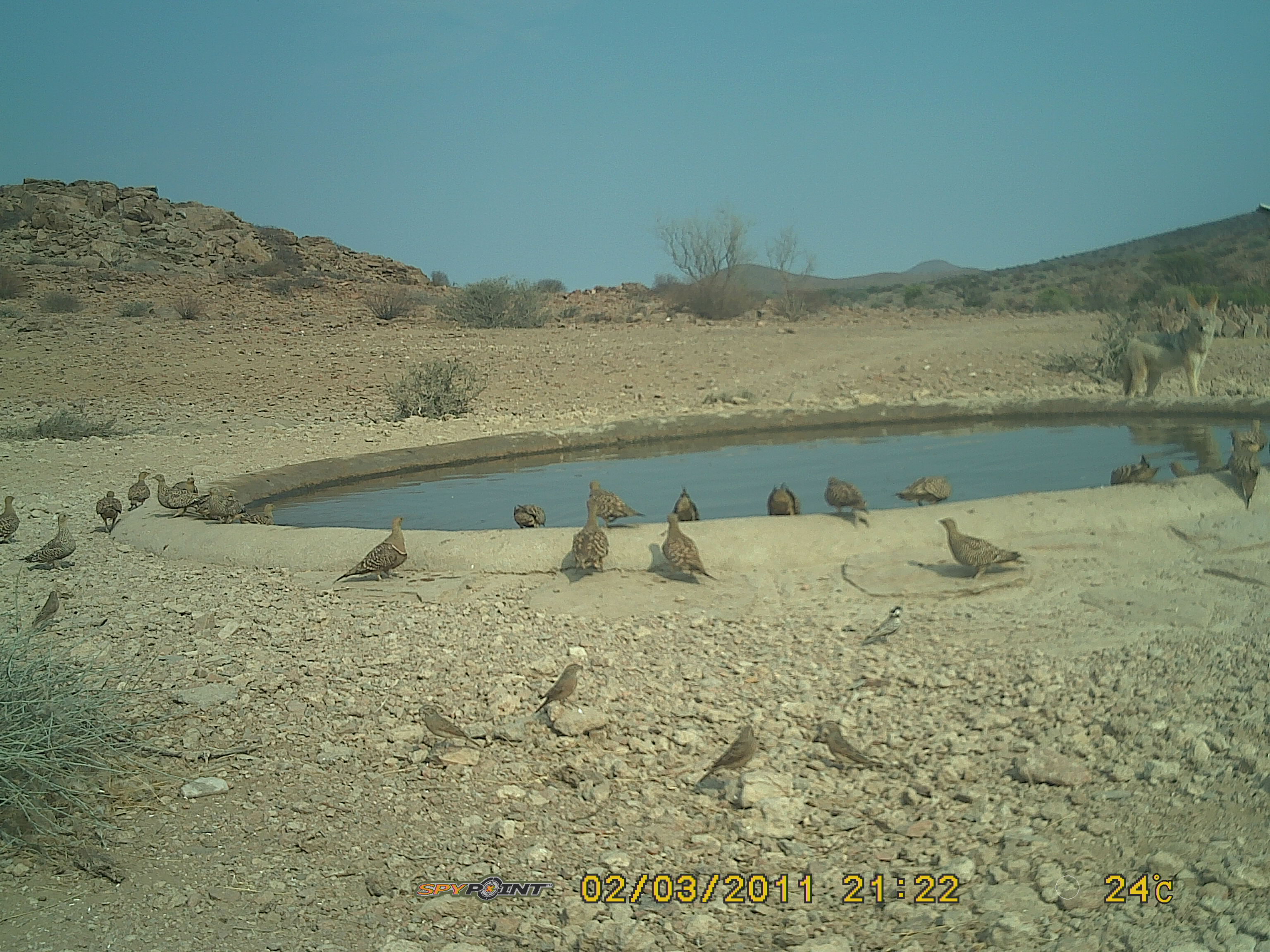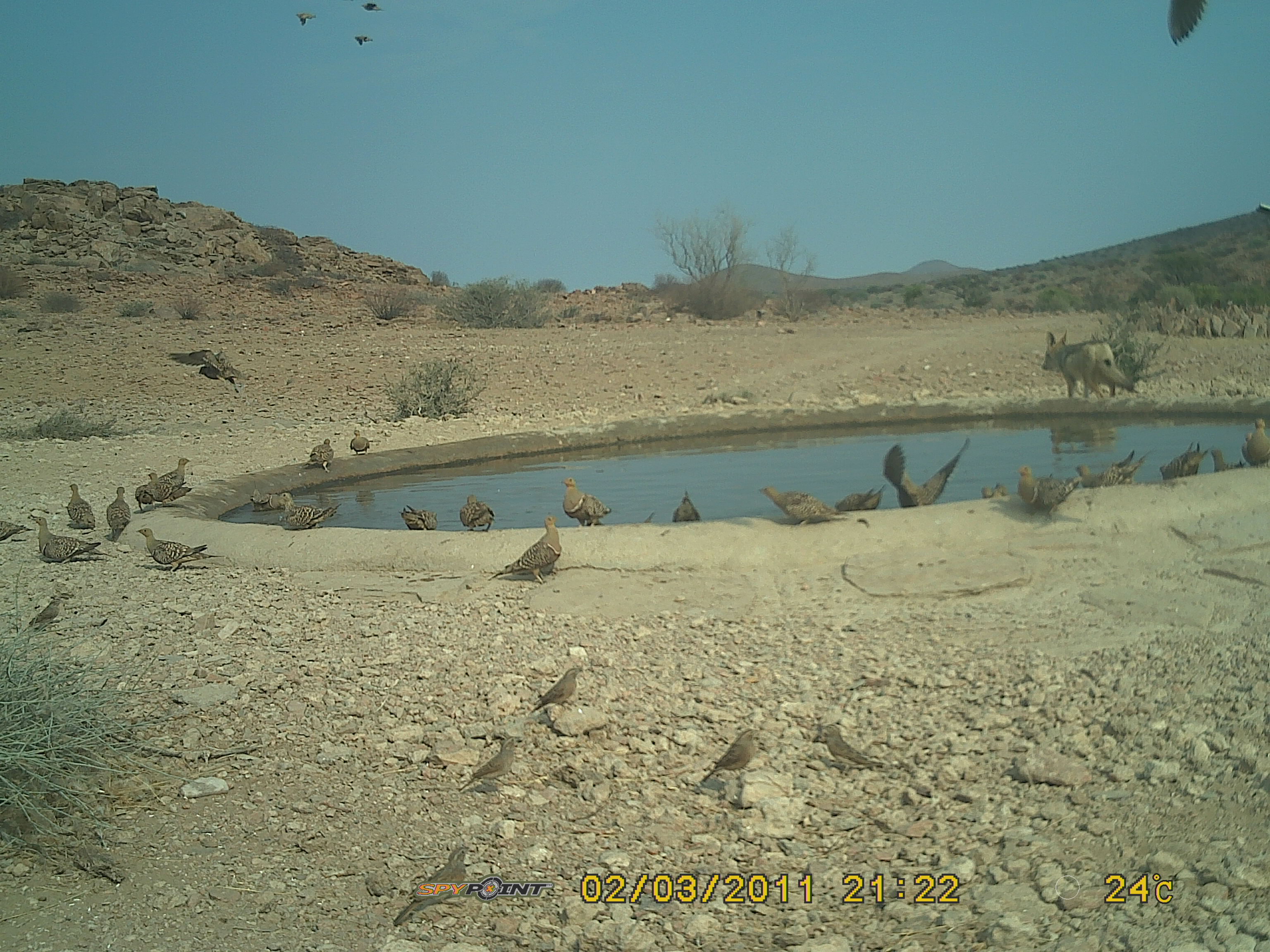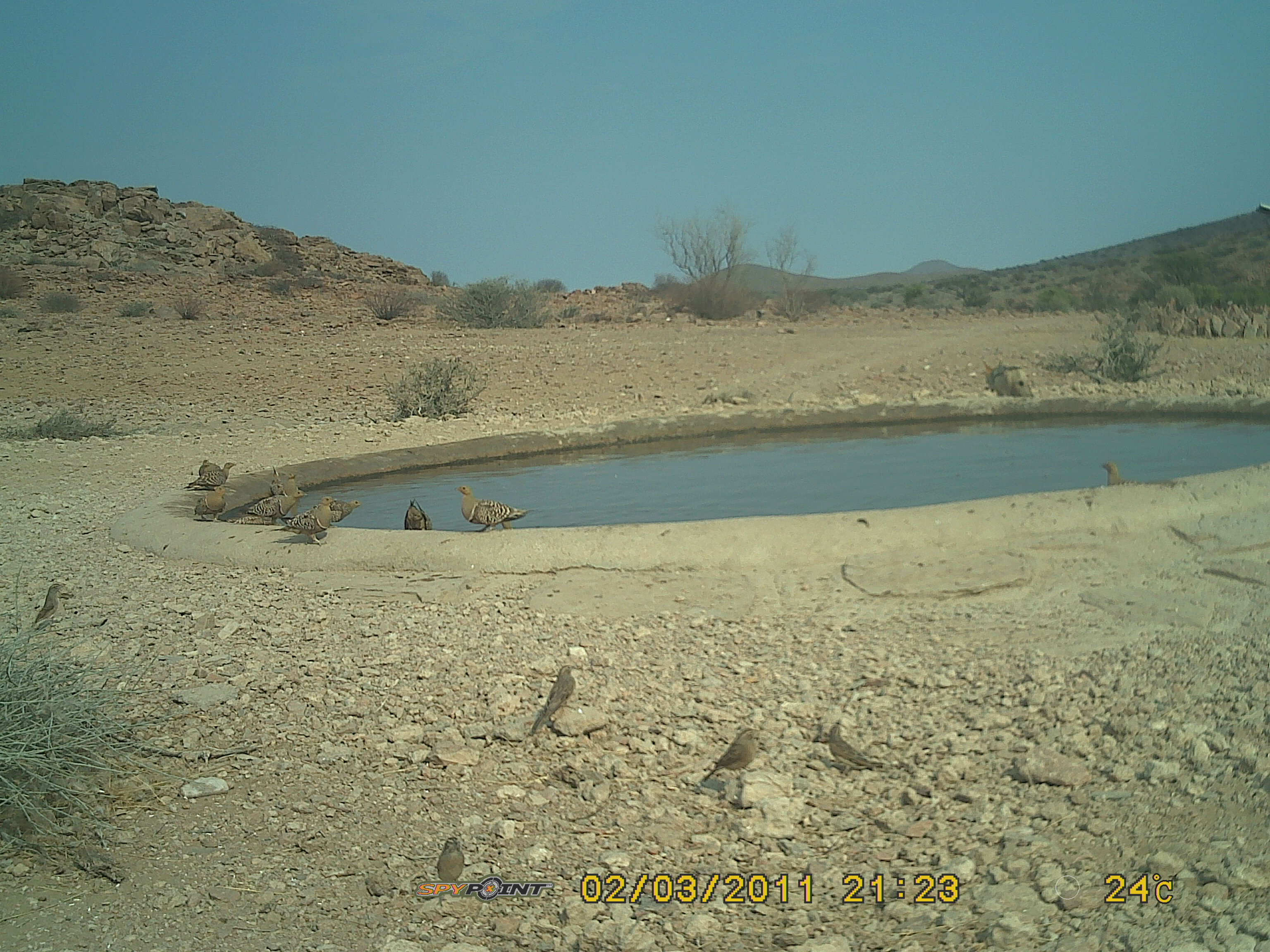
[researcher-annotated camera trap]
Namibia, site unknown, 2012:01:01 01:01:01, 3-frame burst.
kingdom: Animalia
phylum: Chordata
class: Aves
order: Pterocliformes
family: Pteroclidae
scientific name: Pteroclidae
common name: sandgrouse